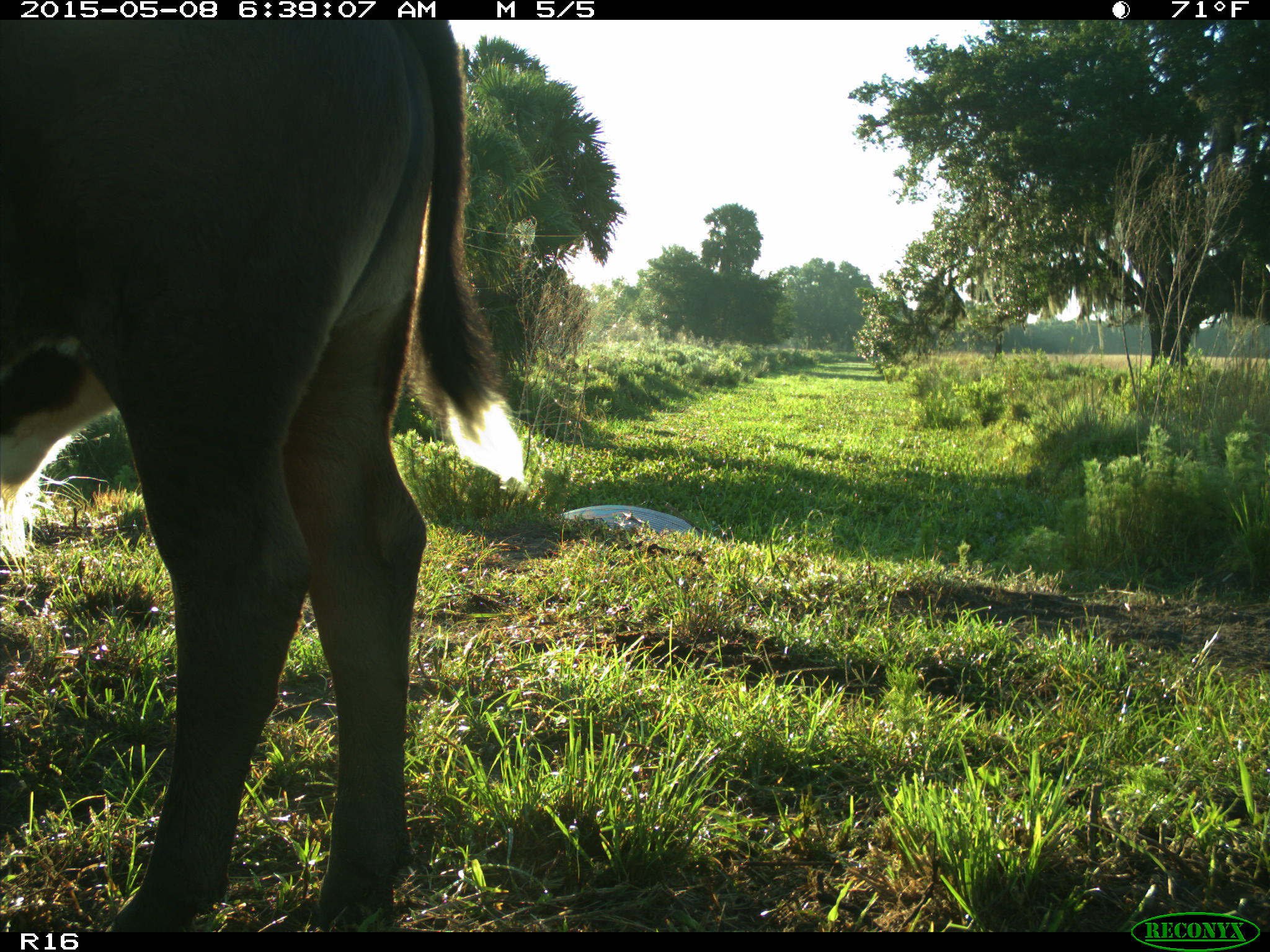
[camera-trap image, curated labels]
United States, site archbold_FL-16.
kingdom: Animalia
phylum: Chordata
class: Mammalia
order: Artiodactyla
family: Bovidae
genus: Bos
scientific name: Bos taurus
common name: domestic cow